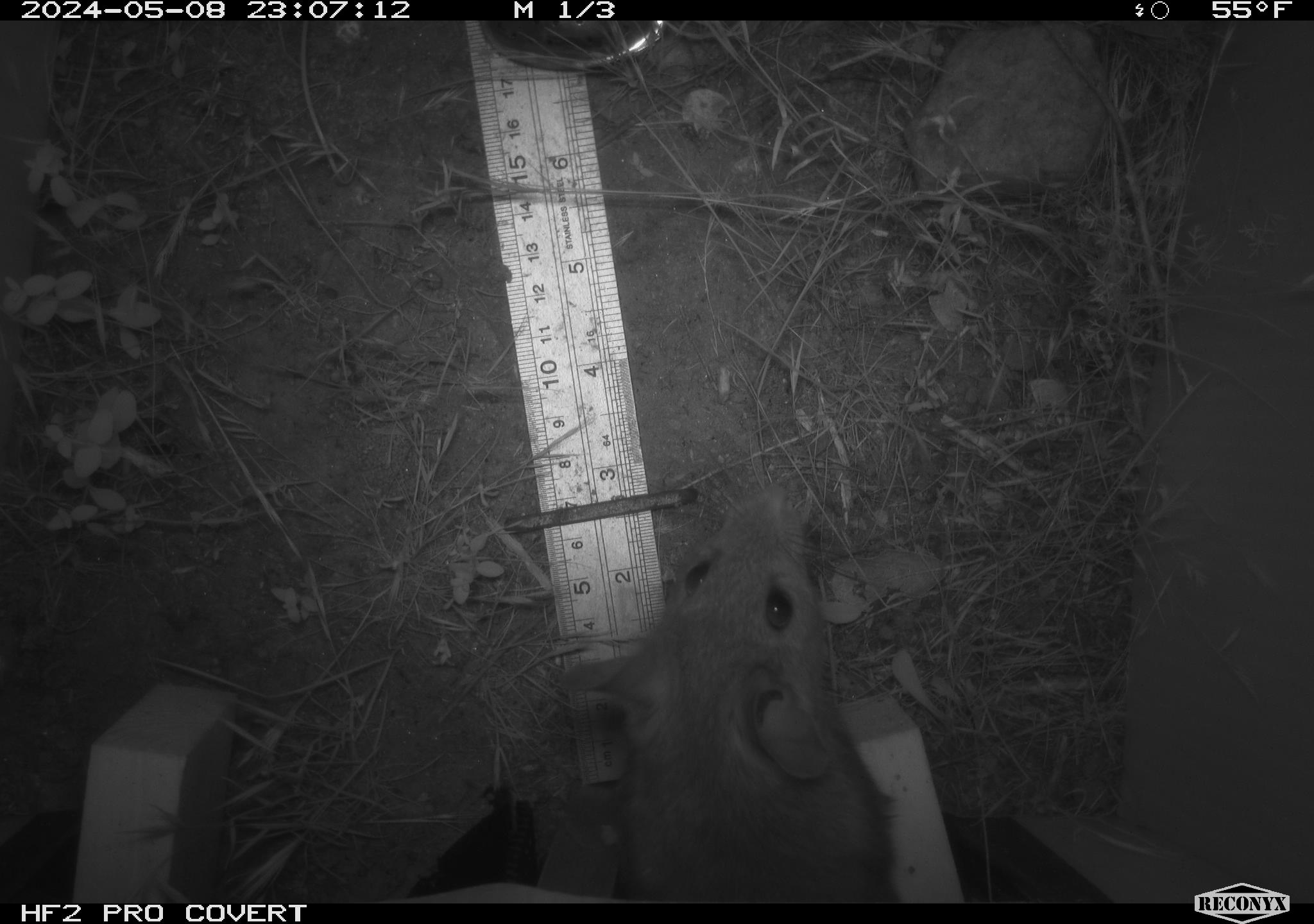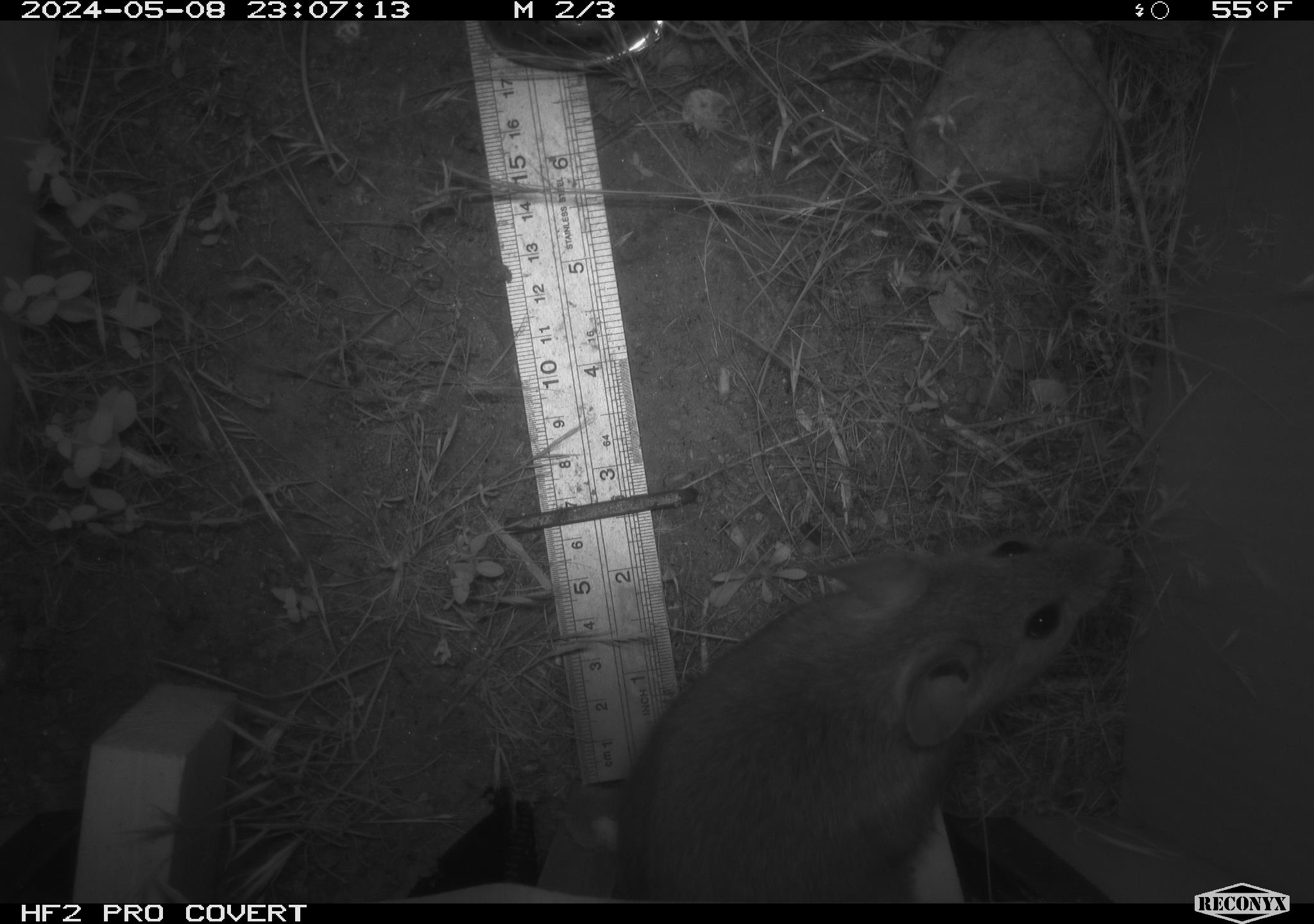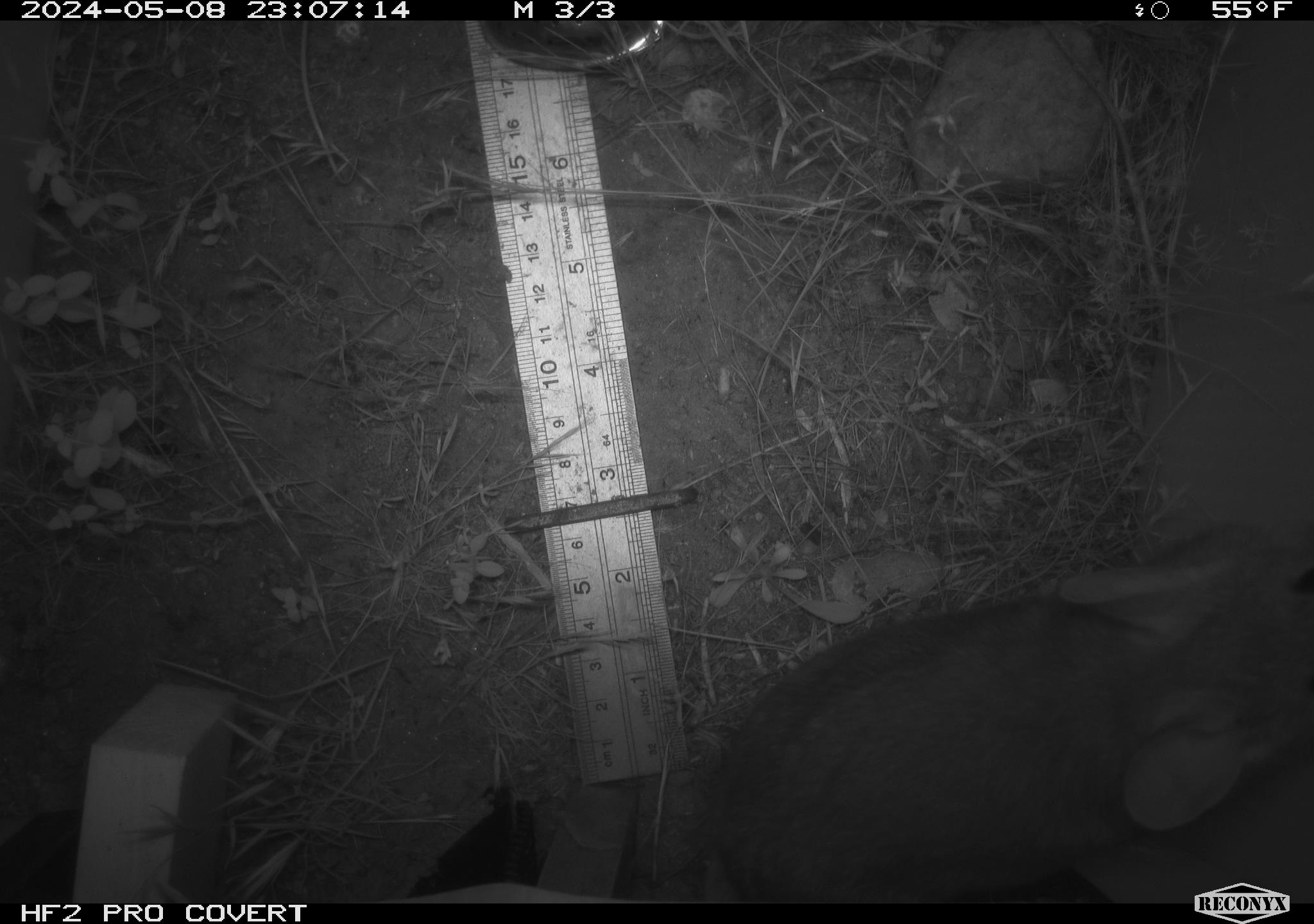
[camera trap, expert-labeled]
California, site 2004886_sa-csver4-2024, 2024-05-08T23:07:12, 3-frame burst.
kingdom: Animalia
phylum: Chordata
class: Mammalia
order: Rodentia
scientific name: Rodentia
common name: woodrat or rat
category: woodrat or rat species